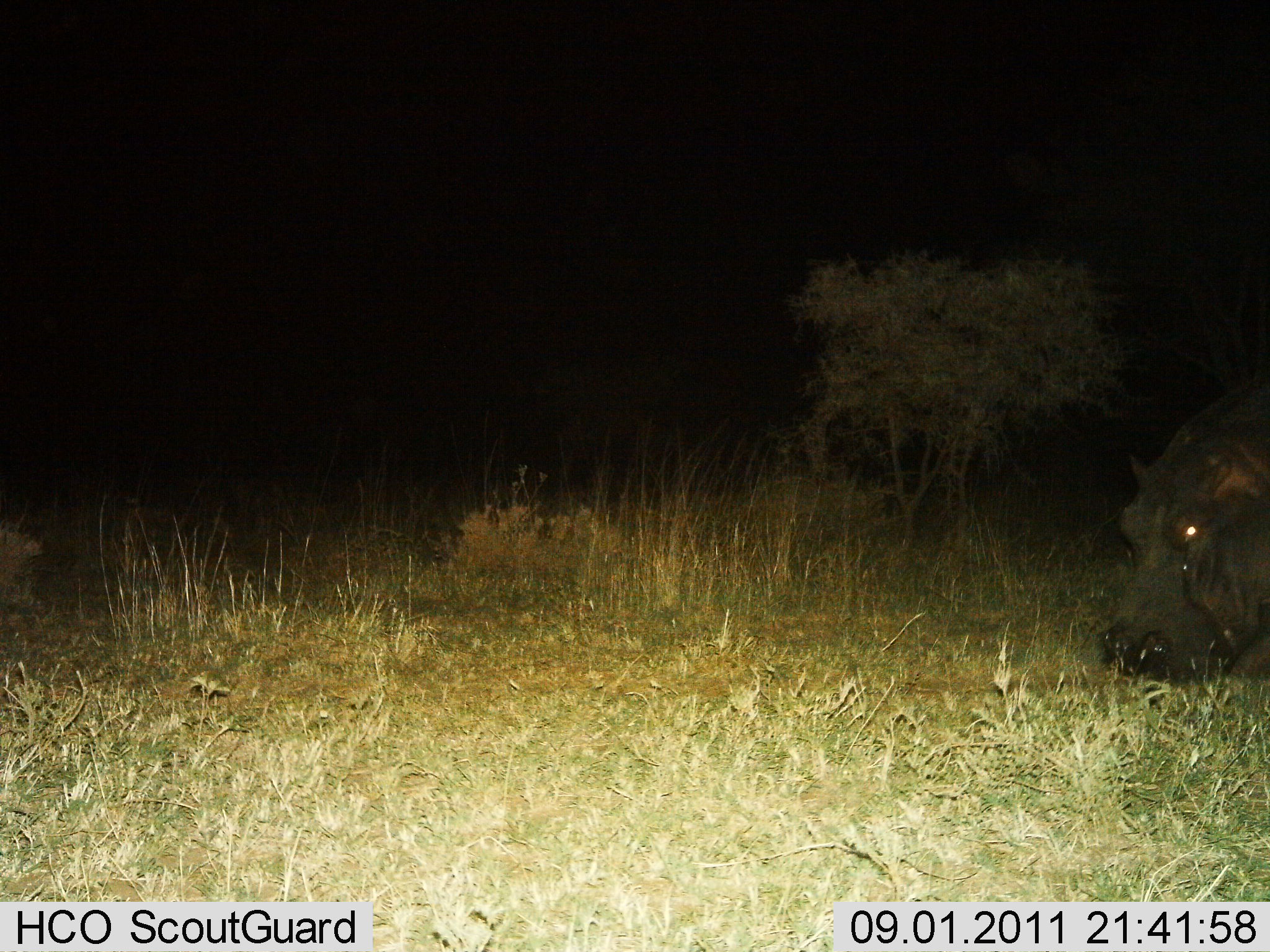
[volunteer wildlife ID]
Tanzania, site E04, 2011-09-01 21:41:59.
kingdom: Animalia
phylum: Chordata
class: Mammalia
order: Artiodactyla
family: Hippopotamidae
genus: Hippopotamus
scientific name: Hippopotamus amphibius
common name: hippopotamus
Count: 1.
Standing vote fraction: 27%.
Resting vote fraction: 0%.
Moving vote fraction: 0%.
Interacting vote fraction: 0%.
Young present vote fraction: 0%.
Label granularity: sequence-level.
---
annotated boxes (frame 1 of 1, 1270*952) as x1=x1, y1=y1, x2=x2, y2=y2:
animal: x1=1095, y1=391, x2=1269, y2=691